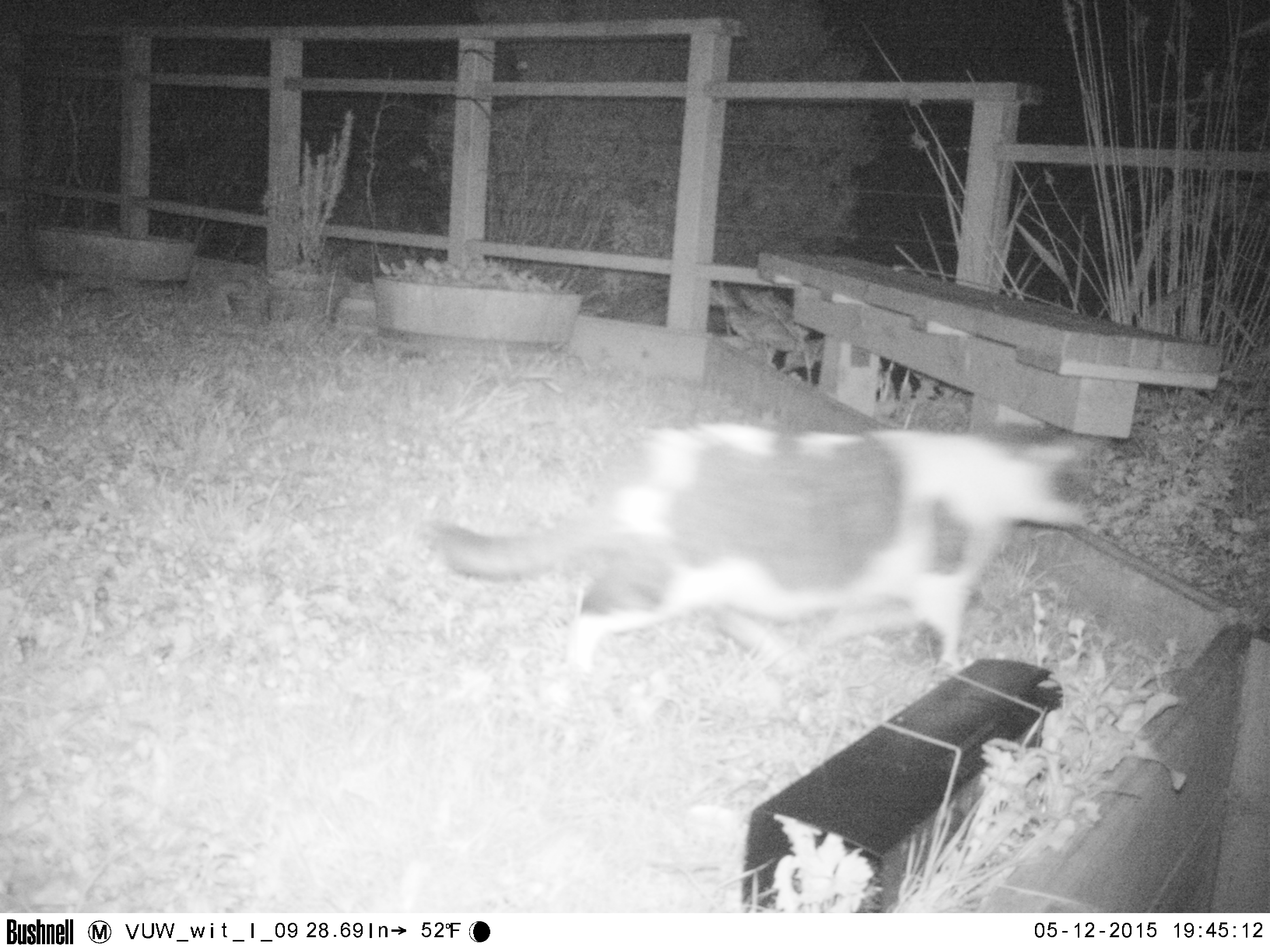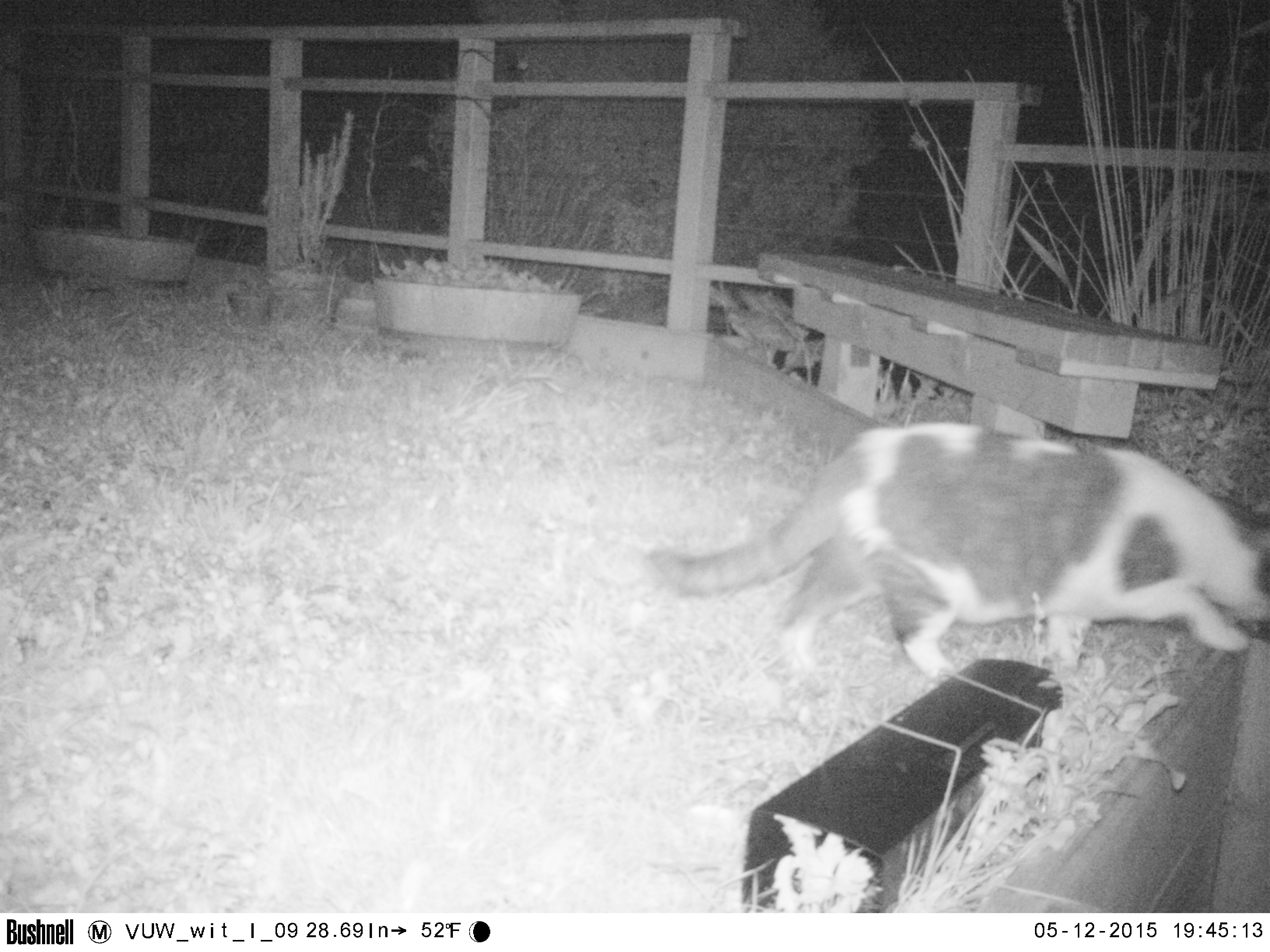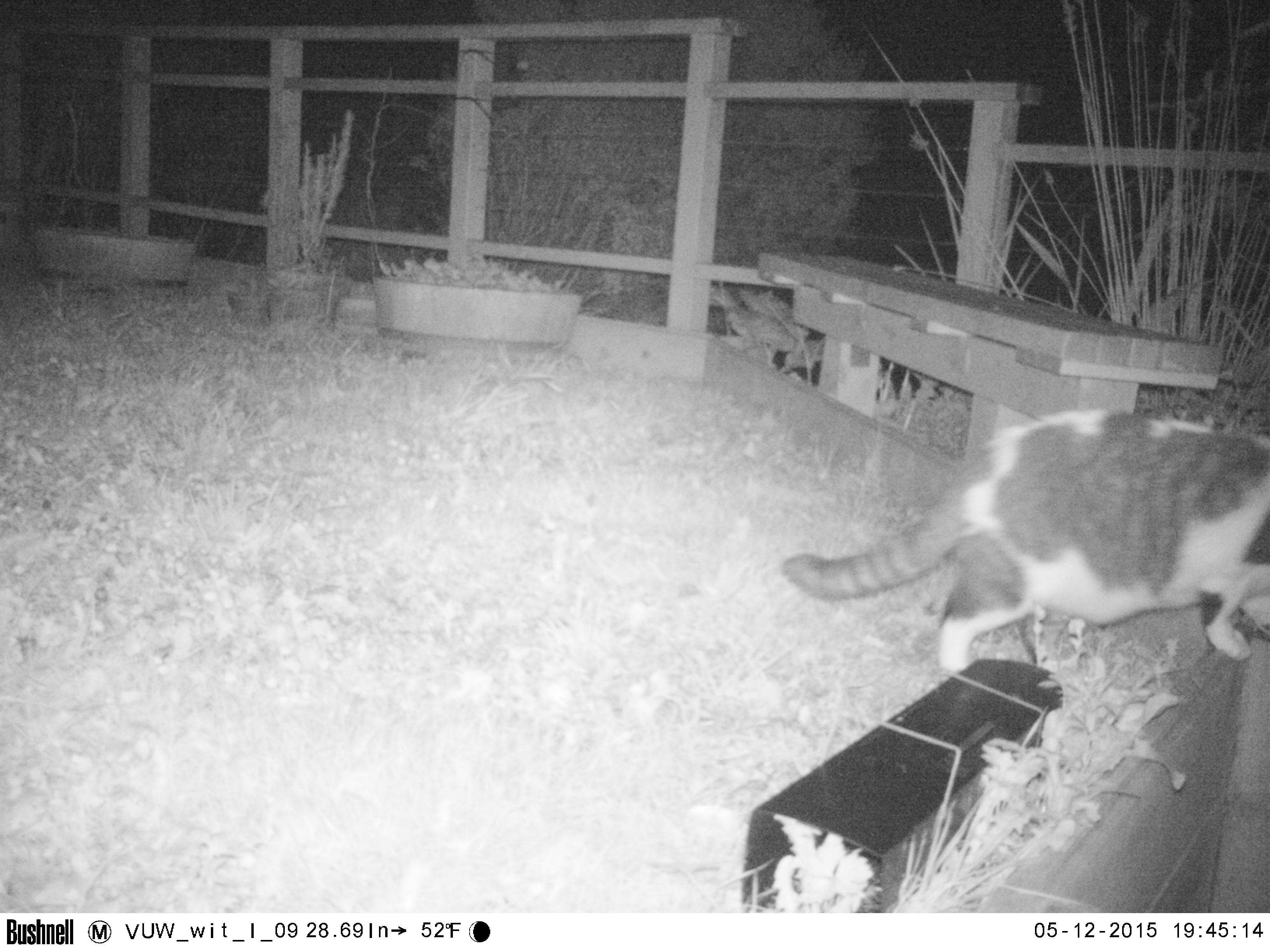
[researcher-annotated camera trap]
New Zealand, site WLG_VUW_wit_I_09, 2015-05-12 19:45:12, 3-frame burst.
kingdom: Animalia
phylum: Chordata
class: Mammalia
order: Carnivora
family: Felidae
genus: Felis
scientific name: Felis catus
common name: domestic cat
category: cat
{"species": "cat (domestic cat) (Felis catus)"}